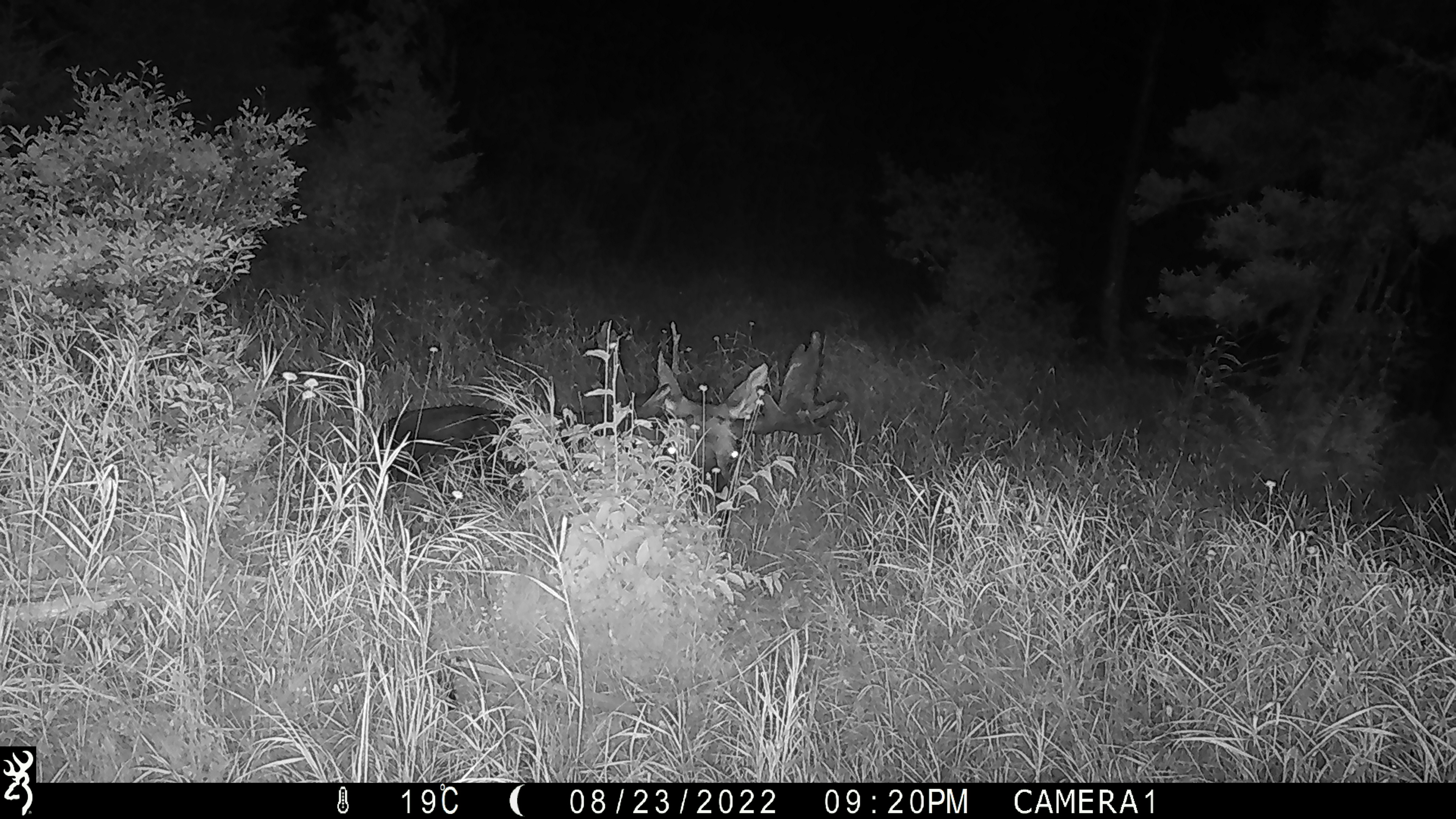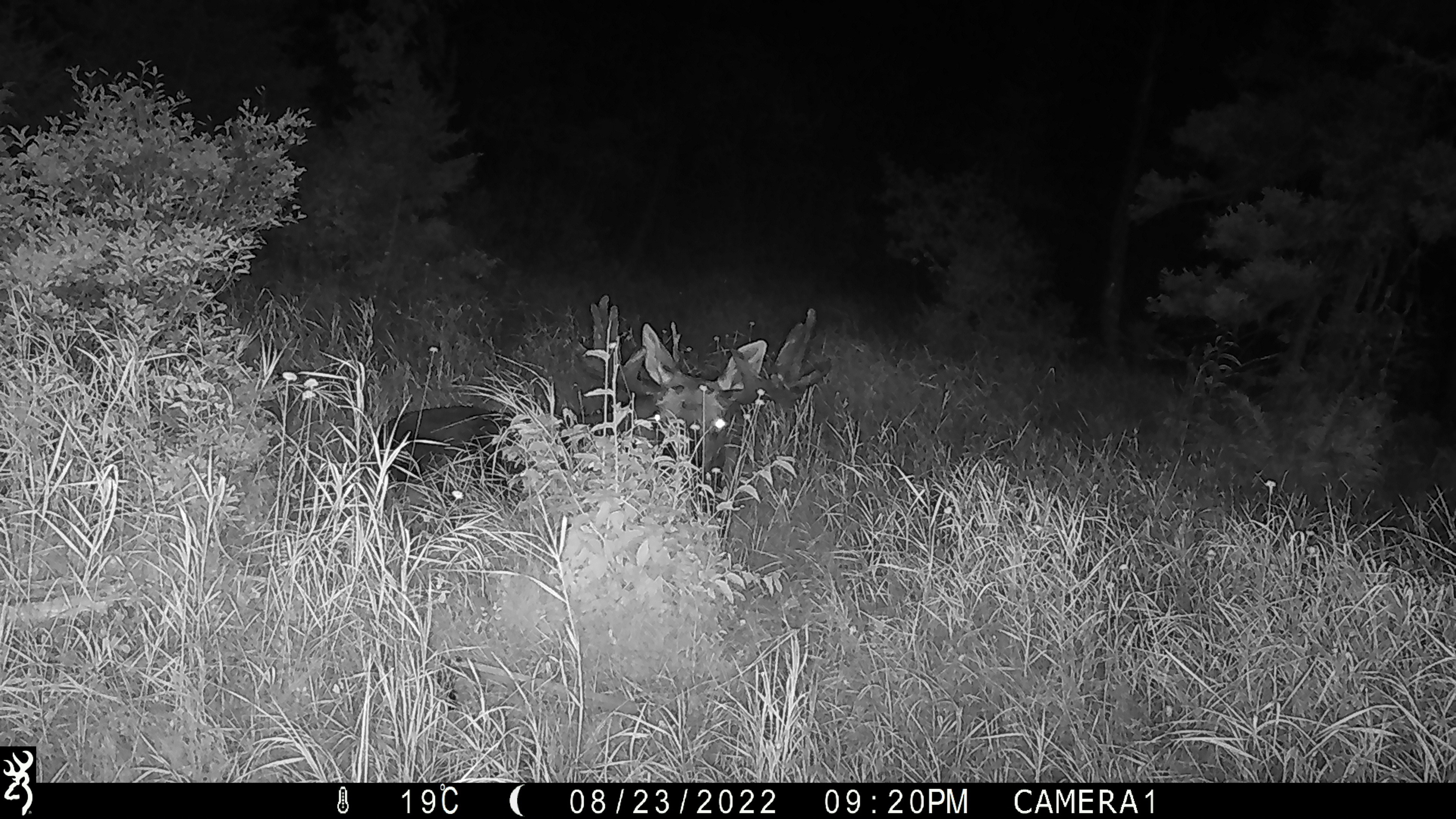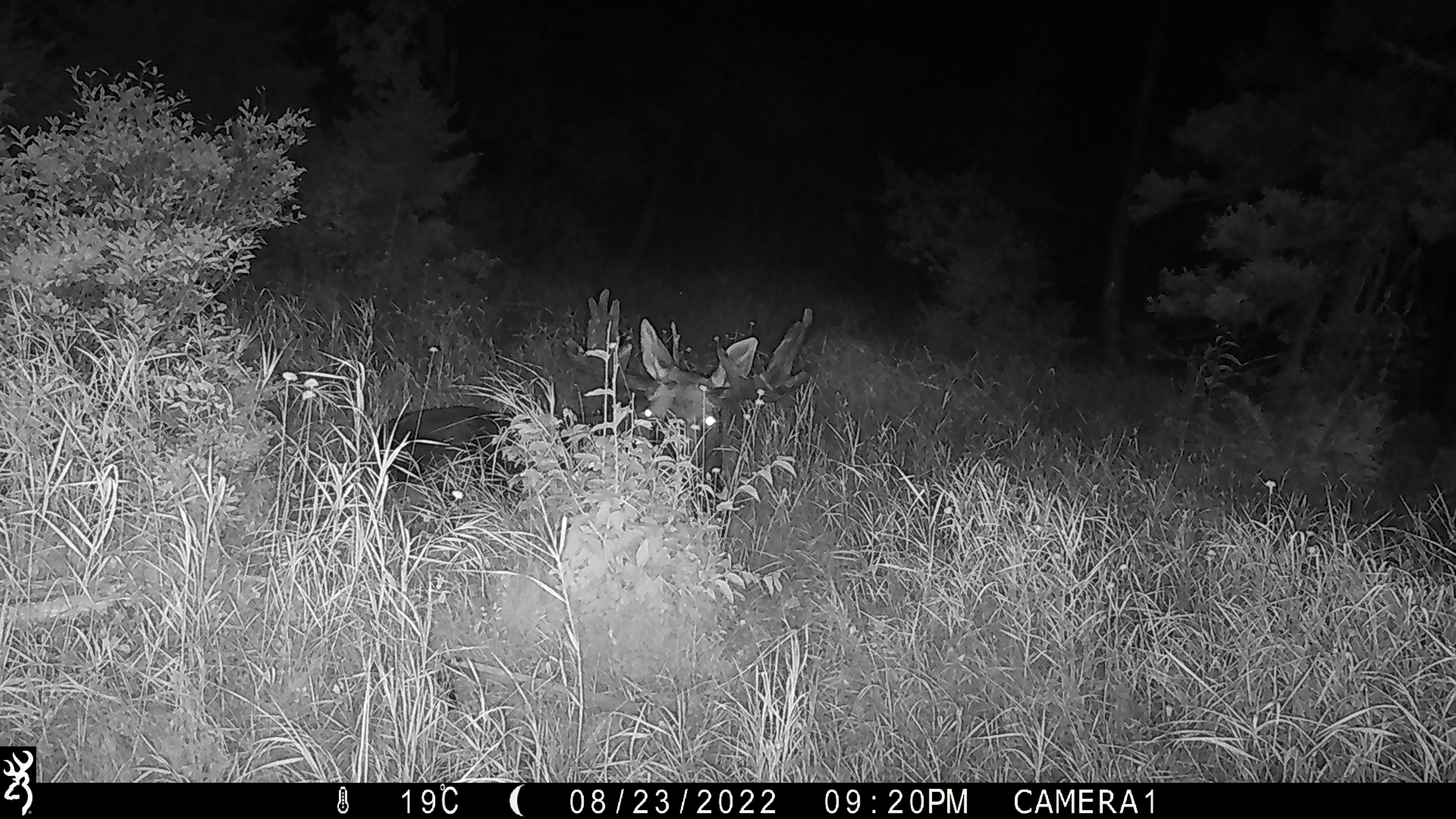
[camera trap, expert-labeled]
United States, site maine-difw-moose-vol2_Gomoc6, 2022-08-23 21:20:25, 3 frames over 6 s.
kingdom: Animalia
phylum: Chordata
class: Mammalia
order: Artiodactyla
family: Cervidae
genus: Alces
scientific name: Alces alces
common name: moose